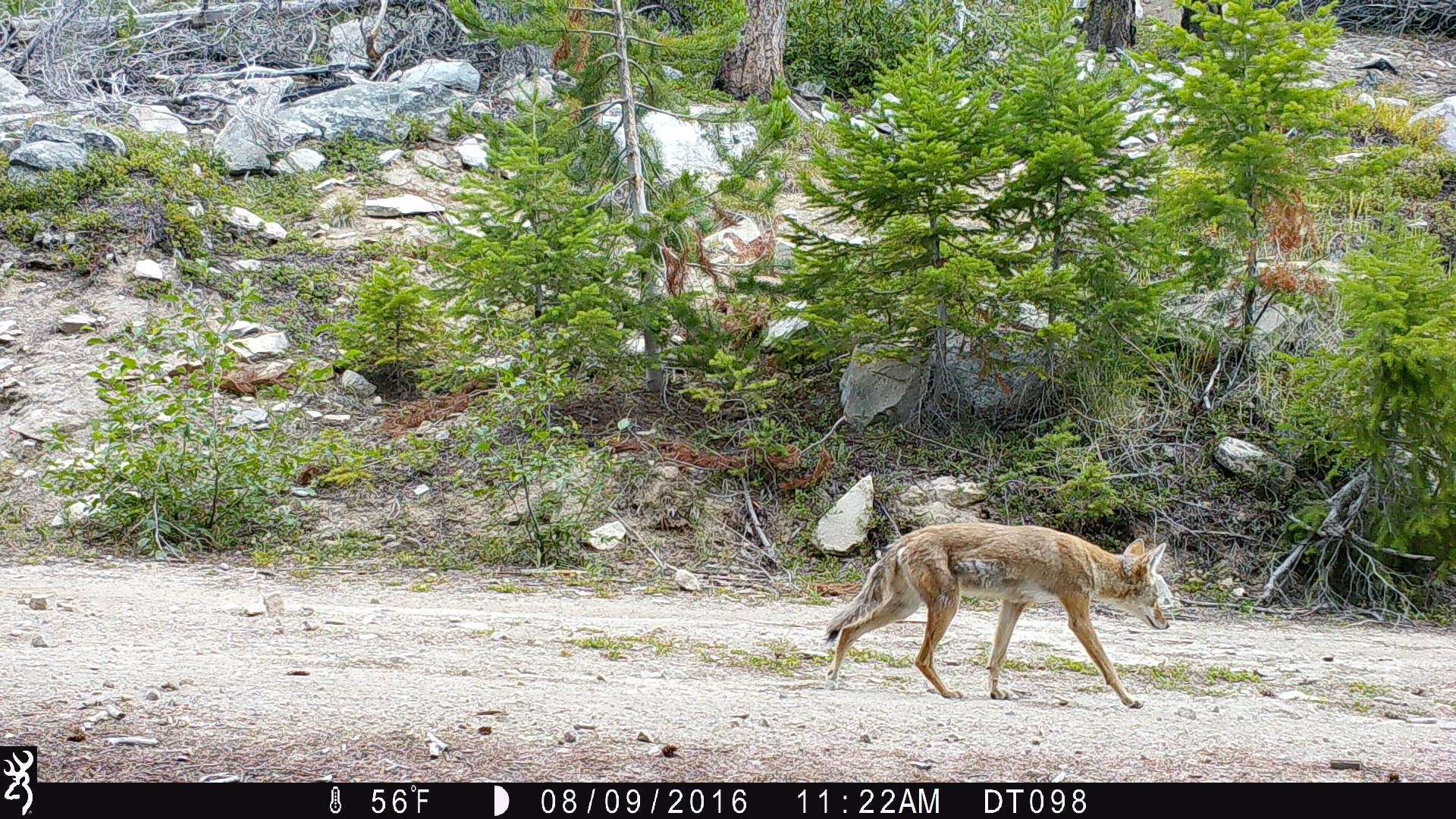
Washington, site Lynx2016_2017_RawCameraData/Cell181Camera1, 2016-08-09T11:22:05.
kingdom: Animalia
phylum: Chordata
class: Mammalia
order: Carnivora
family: Canidae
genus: Canis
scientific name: Canis latrans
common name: coyote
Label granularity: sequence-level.